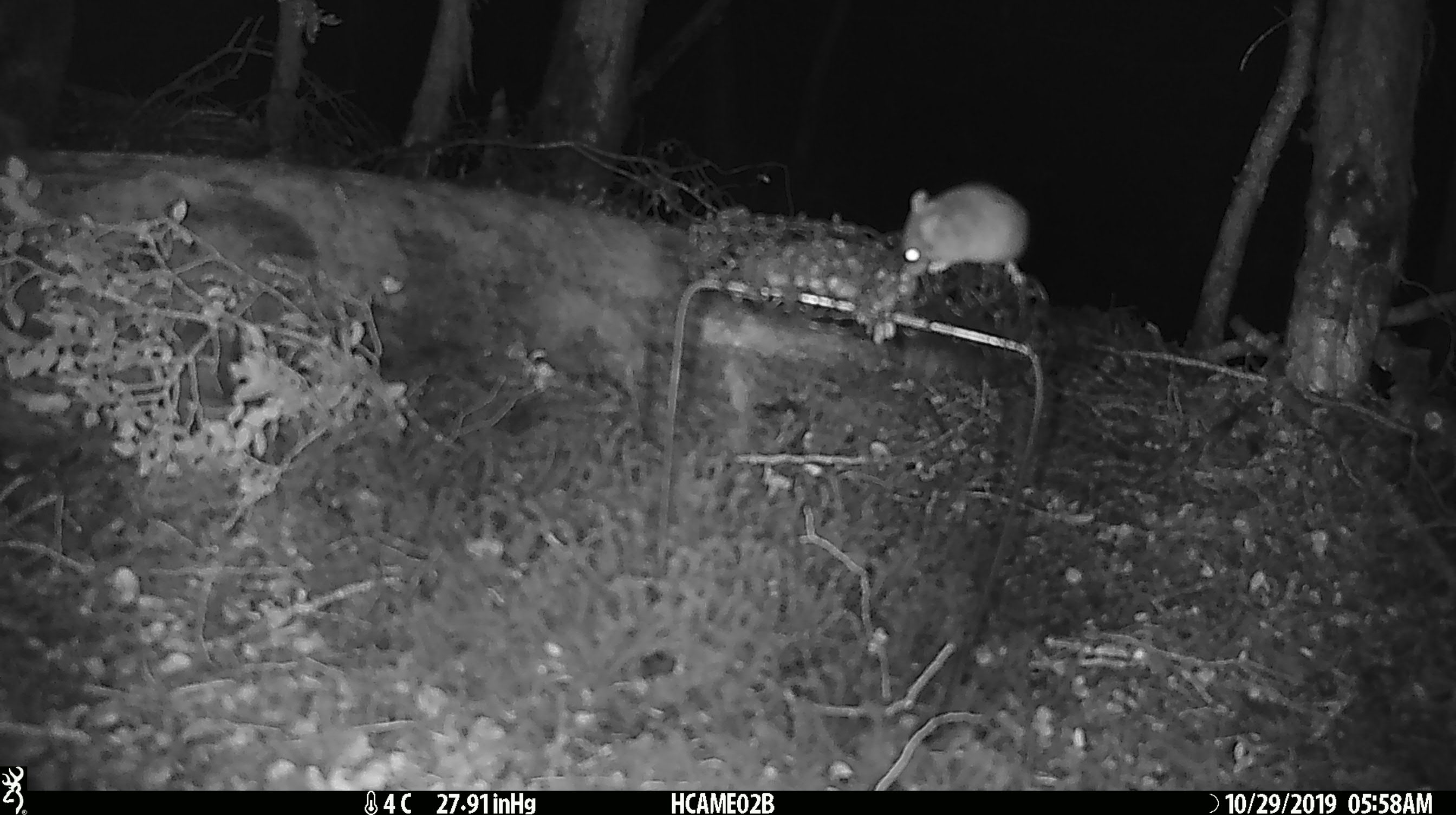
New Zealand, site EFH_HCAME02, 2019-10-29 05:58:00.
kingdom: Animalia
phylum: Chordata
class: Mammalia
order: Rodentia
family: Muridae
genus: Mus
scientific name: Mus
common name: mouse